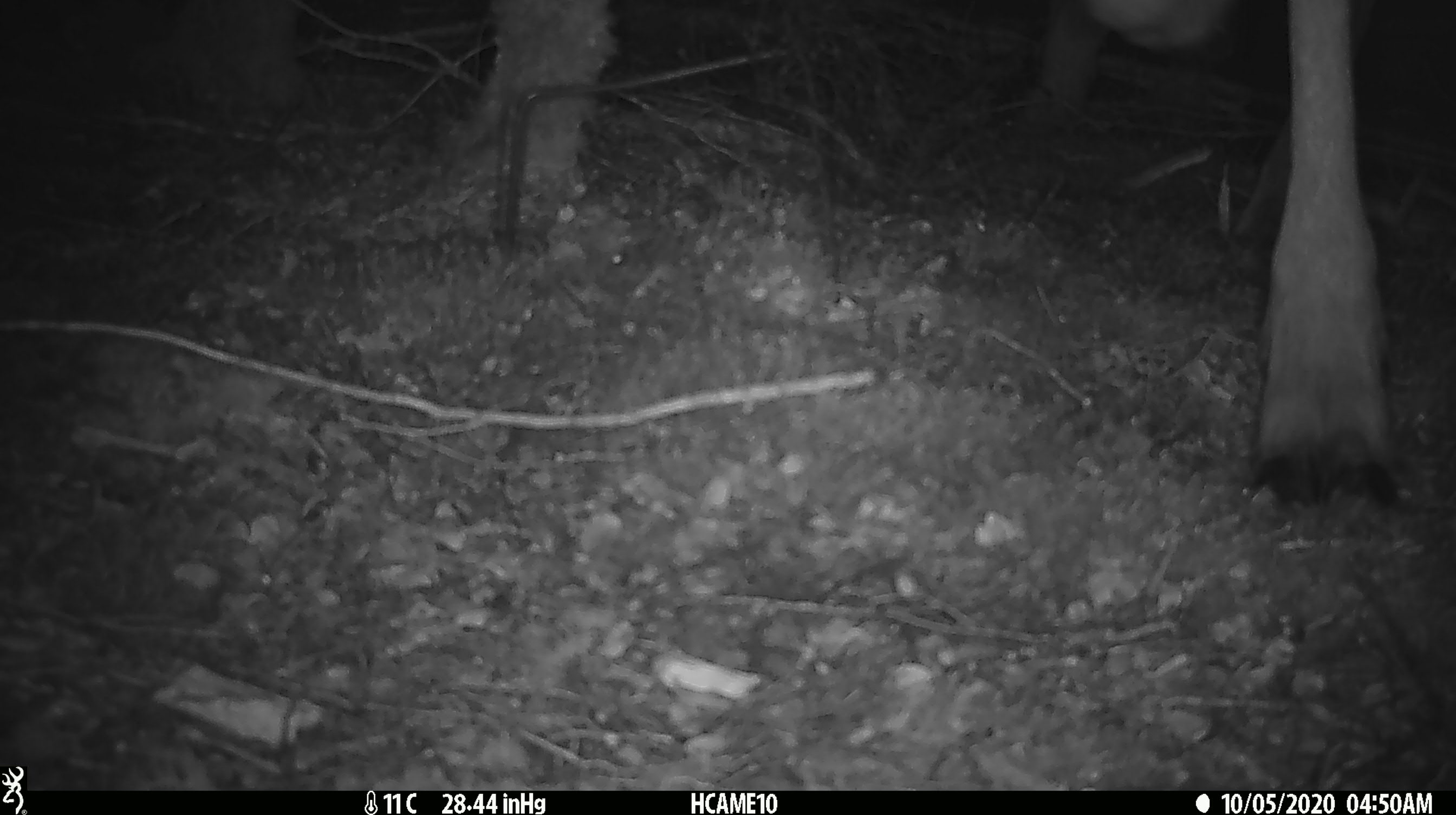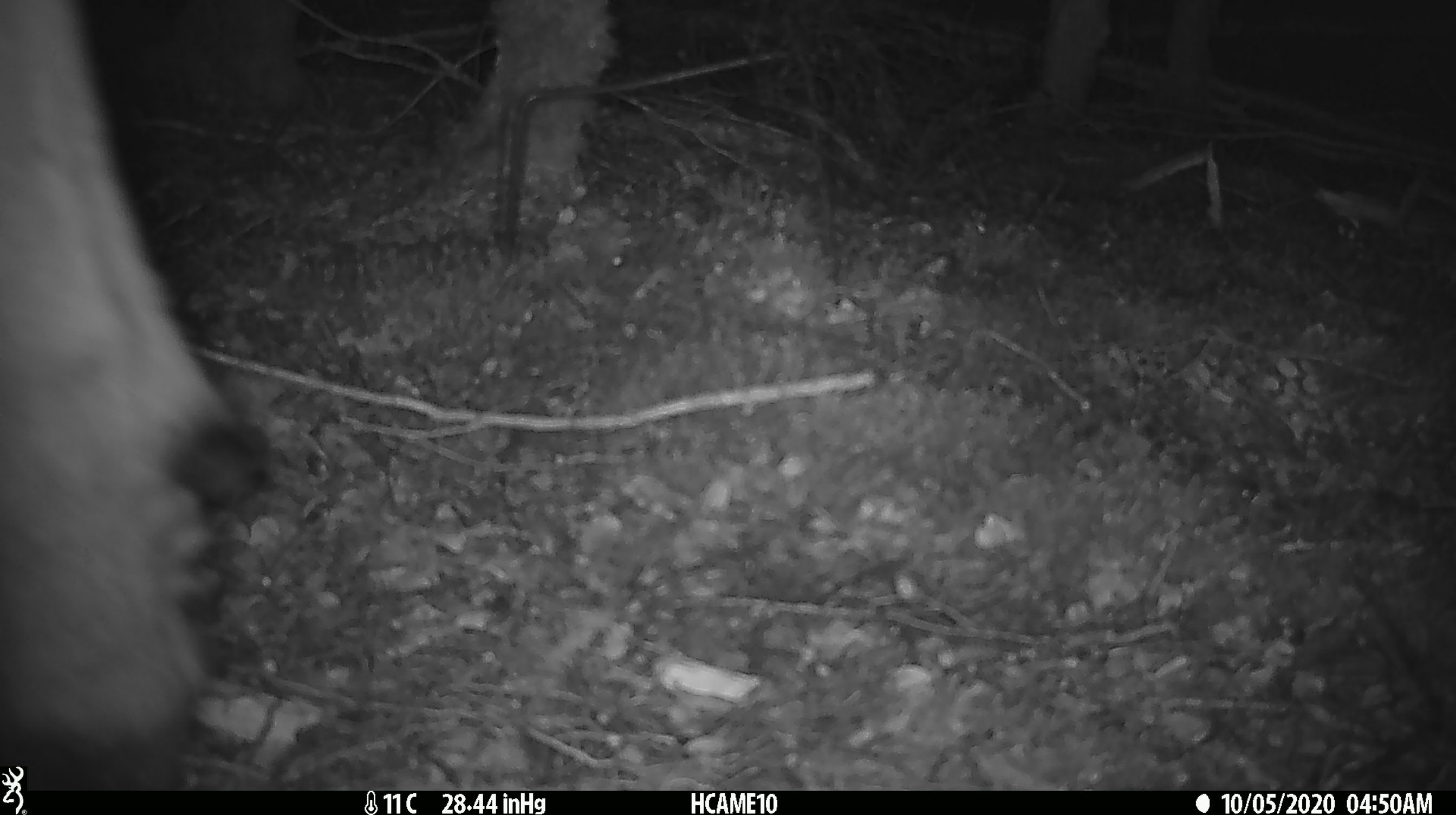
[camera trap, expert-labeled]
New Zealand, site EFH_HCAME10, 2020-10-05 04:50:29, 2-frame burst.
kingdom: Animalia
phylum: Chordata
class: Mammalia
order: Artiodactyla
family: Cervidae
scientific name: Cervidae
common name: deer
Deer (Cervidae).